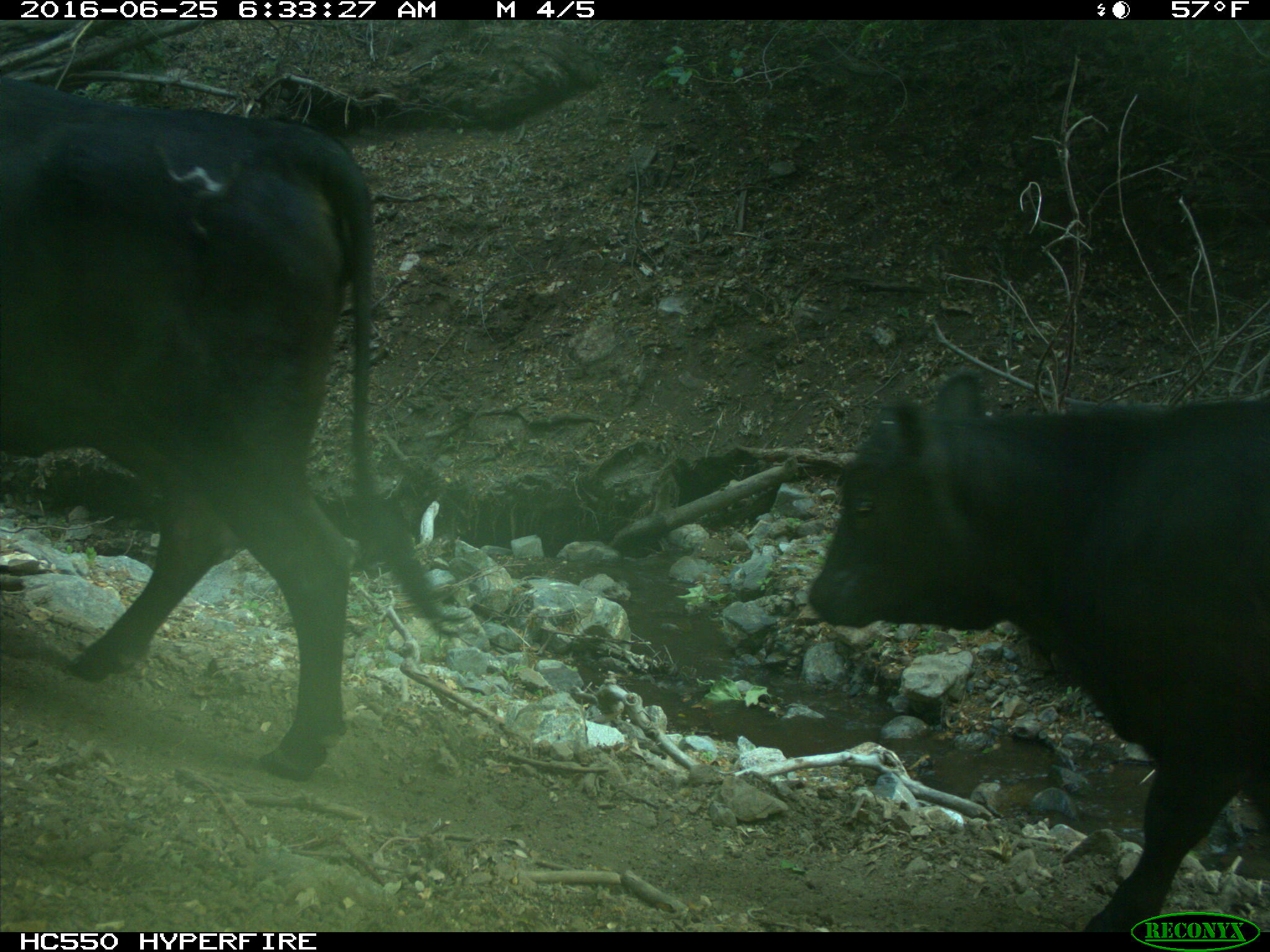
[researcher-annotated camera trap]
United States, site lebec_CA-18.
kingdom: Animalia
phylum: Chordata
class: Mammalia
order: Artiodactyla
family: Bovidae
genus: Bos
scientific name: Bos taurus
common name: domestic cow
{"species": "Bos taurus (domestic cow)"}